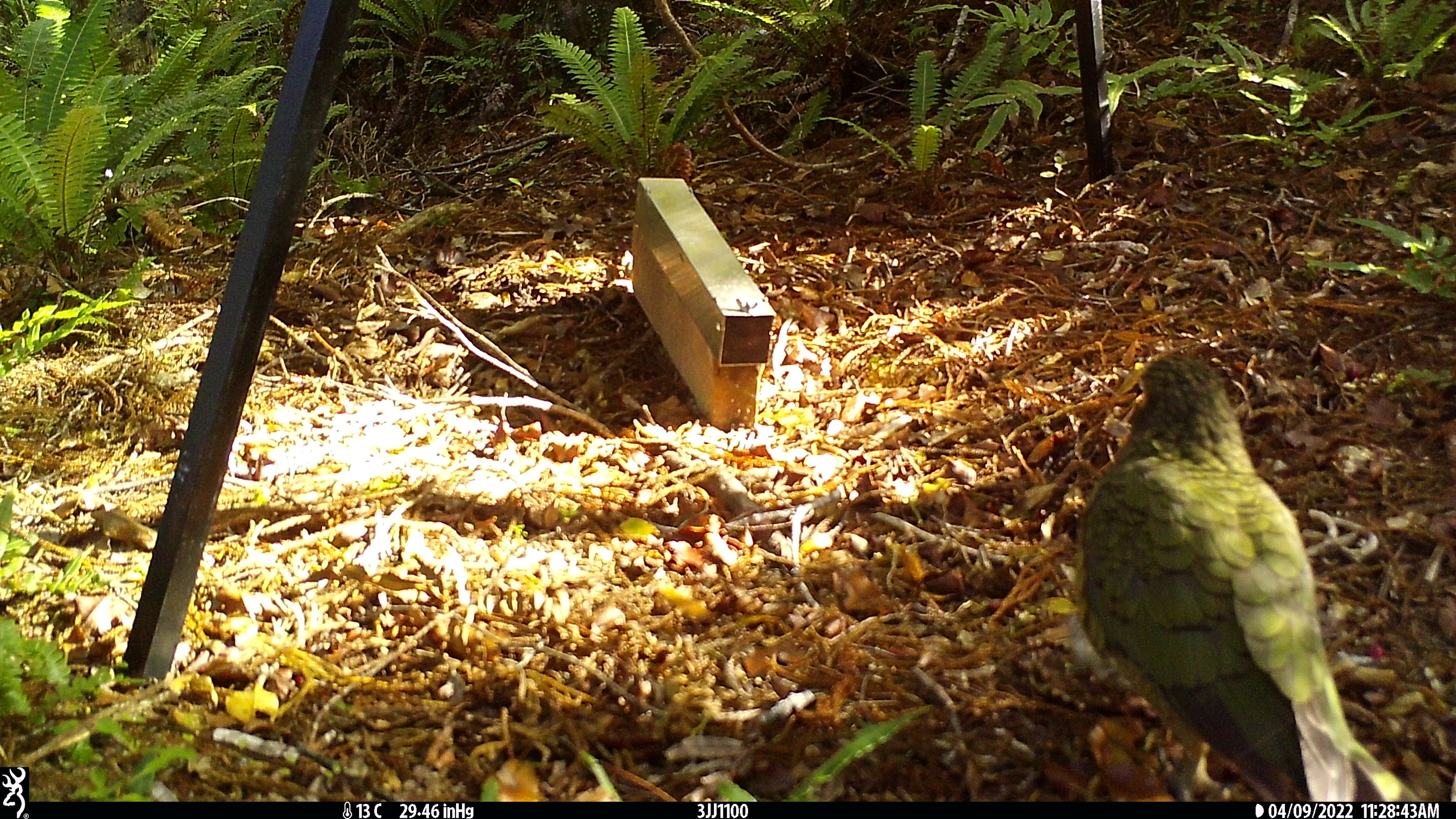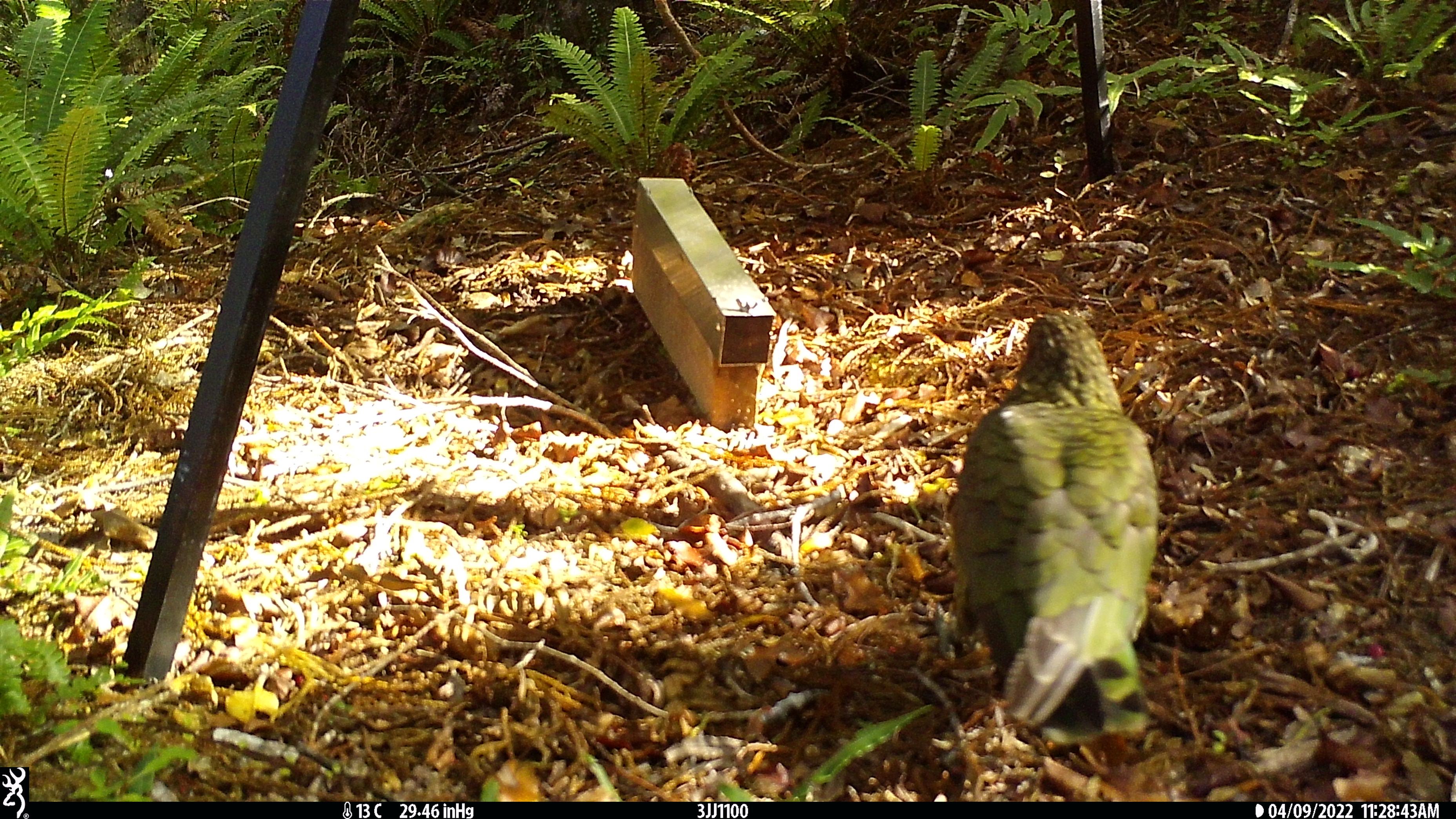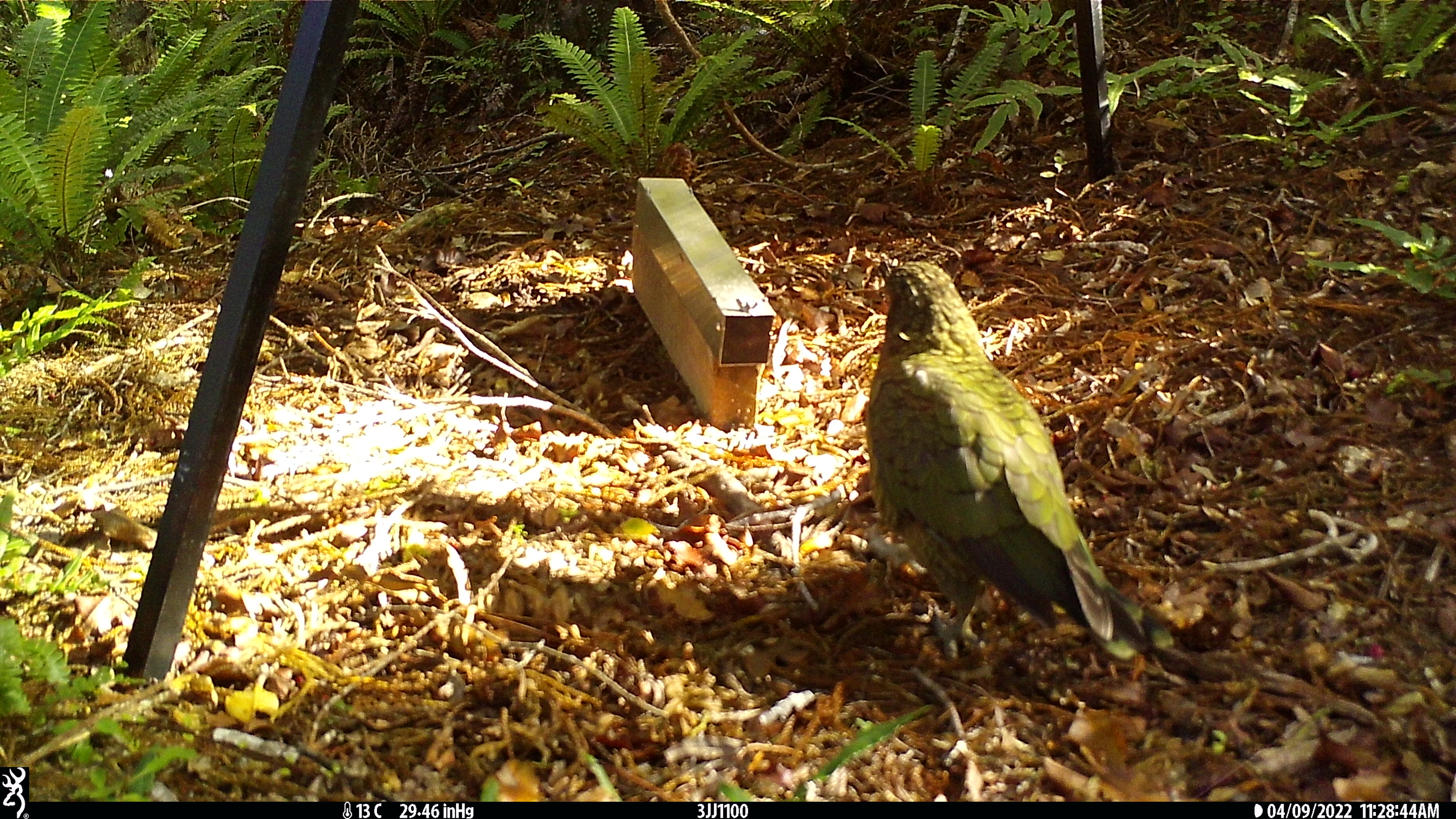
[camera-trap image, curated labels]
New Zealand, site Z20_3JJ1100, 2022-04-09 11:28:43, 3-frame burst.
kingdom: Animalia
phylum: Chordata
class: Aves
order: Psittaciformes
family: Strigopidae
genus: Nestor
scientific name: Nestor notabilis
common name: kea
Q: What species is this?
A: Kea (Nestor notabilis).